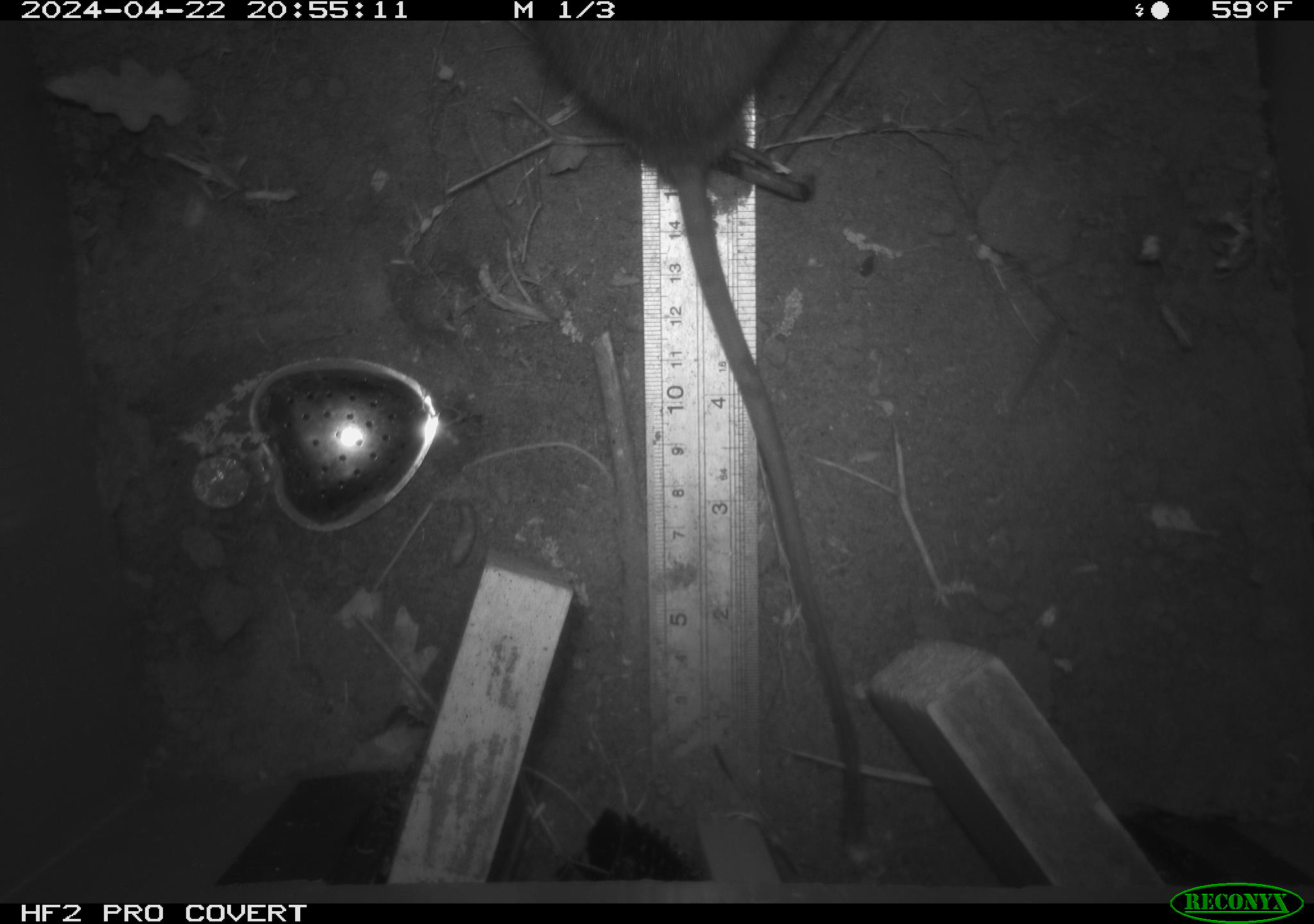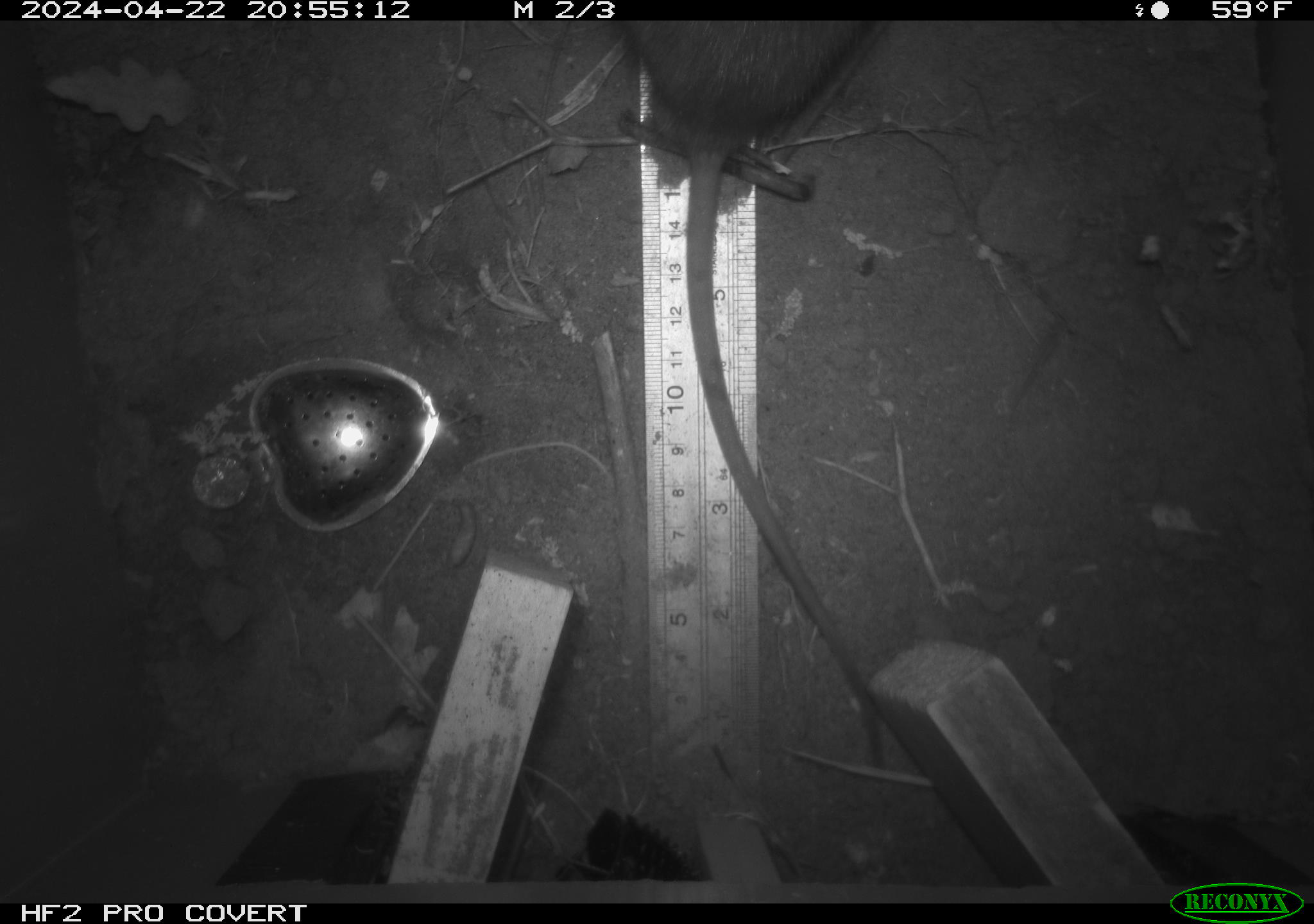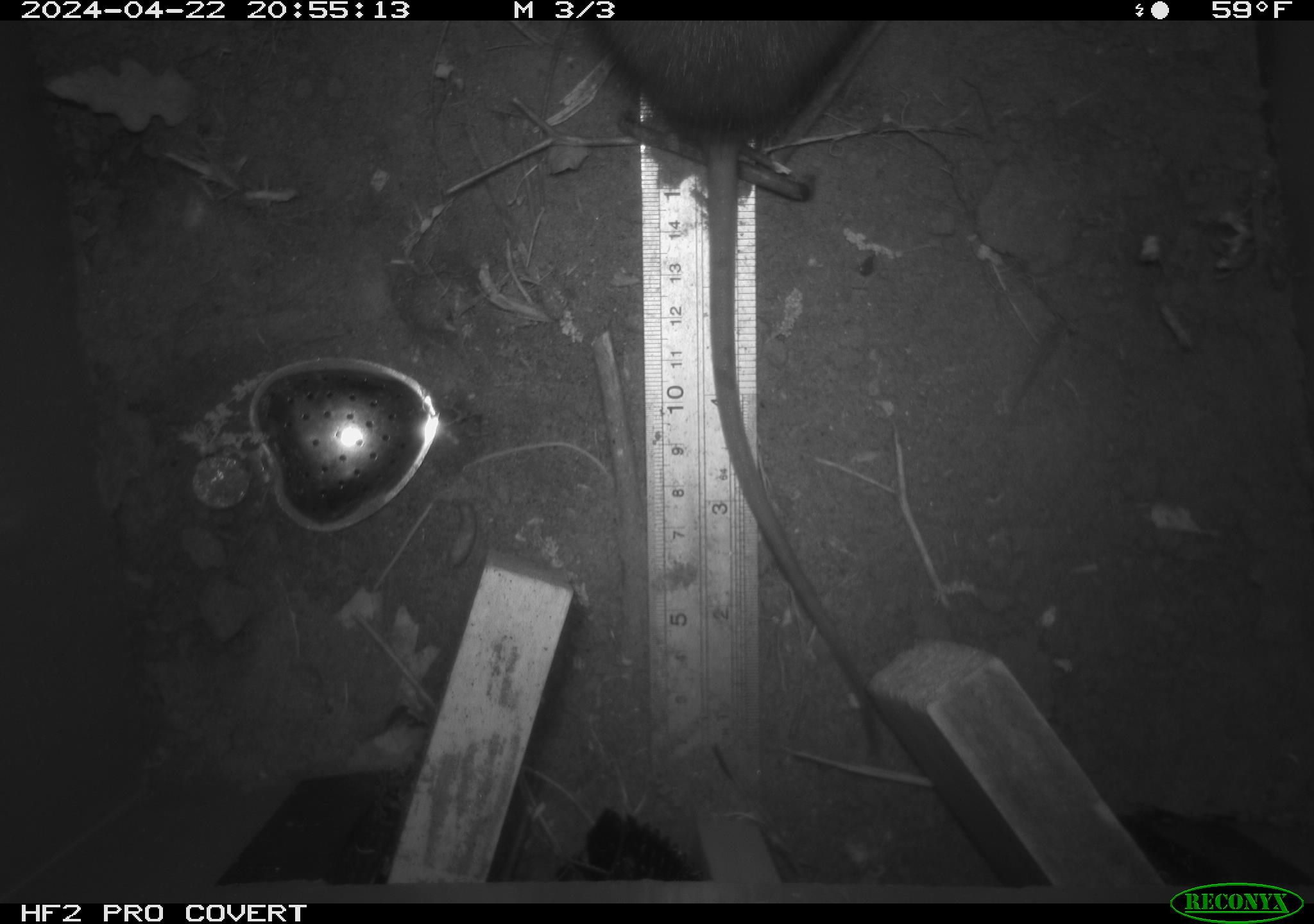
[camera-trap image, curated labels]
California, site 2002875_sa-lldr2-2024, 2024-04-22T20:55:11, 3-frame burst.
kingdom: Animalia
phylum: Chordata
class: Mammalia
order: Rodentia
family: Muridae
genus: Rattus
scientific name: Rattus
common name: rat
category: rattus species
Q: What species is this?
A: Rattus species (rat) (Rattus).